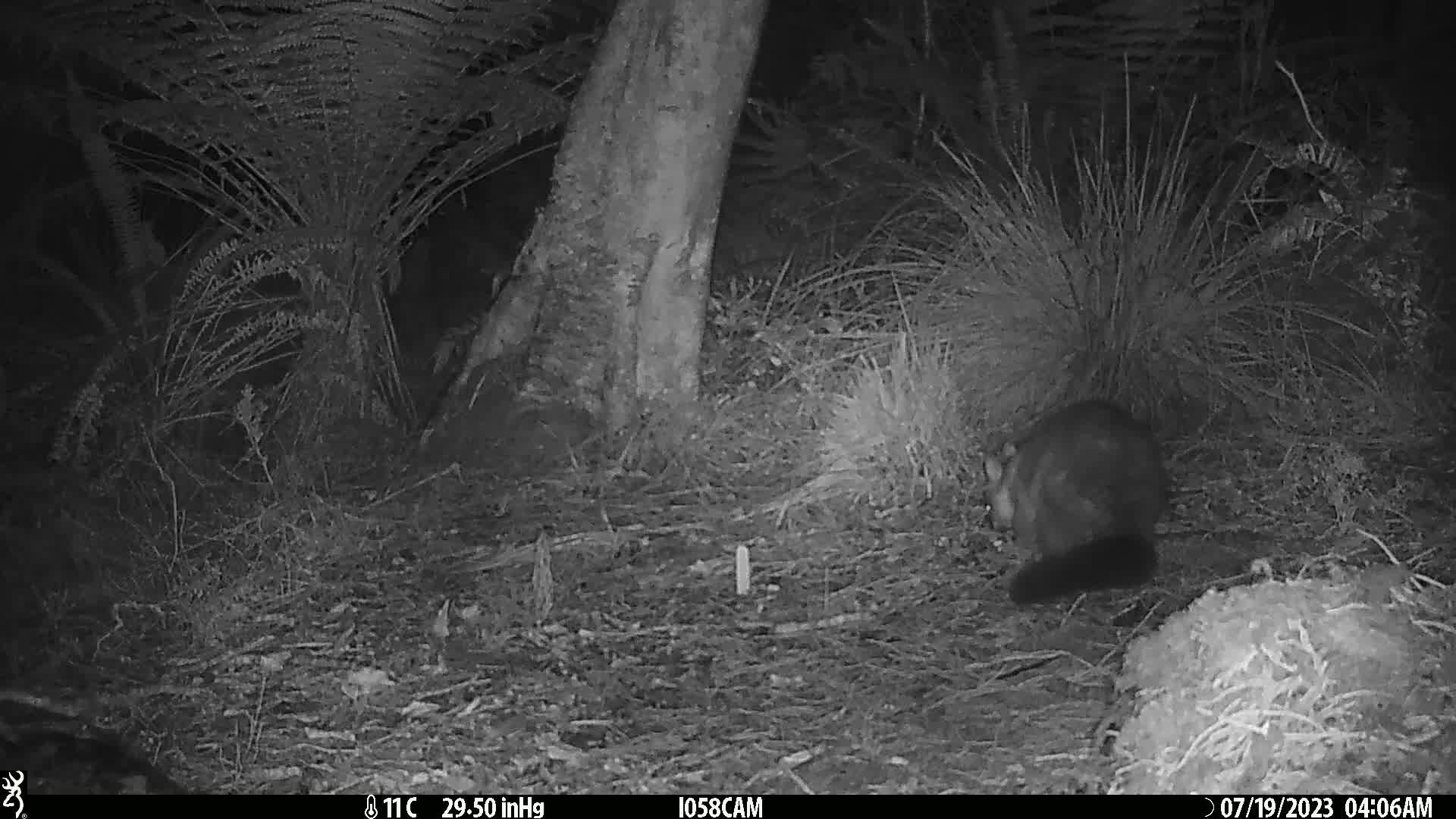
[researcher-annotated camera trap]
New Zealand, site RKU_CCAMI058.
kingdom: Animalia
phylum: Chordata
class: Mammalia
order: Diprotodontia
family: Phalangeridae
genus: Trichosurus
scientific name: Trichosurus vulpecula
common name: common brushtail possum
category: possum